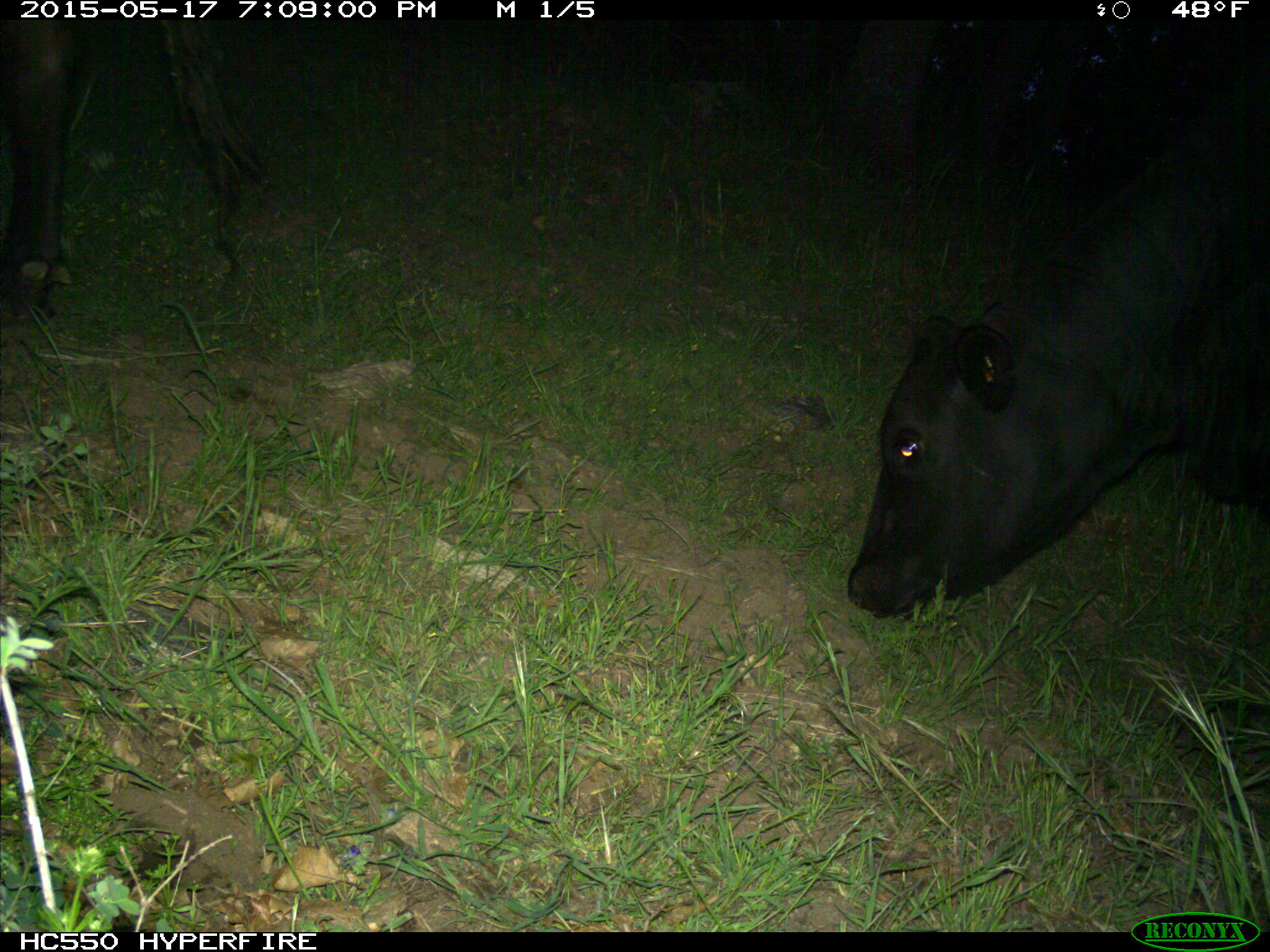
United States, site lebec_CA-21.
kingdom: Animalia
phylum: Chordata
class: Mammalia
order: Artiodactyla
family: Bovidae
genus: Bos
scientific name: Bos taurus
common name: domestic cow